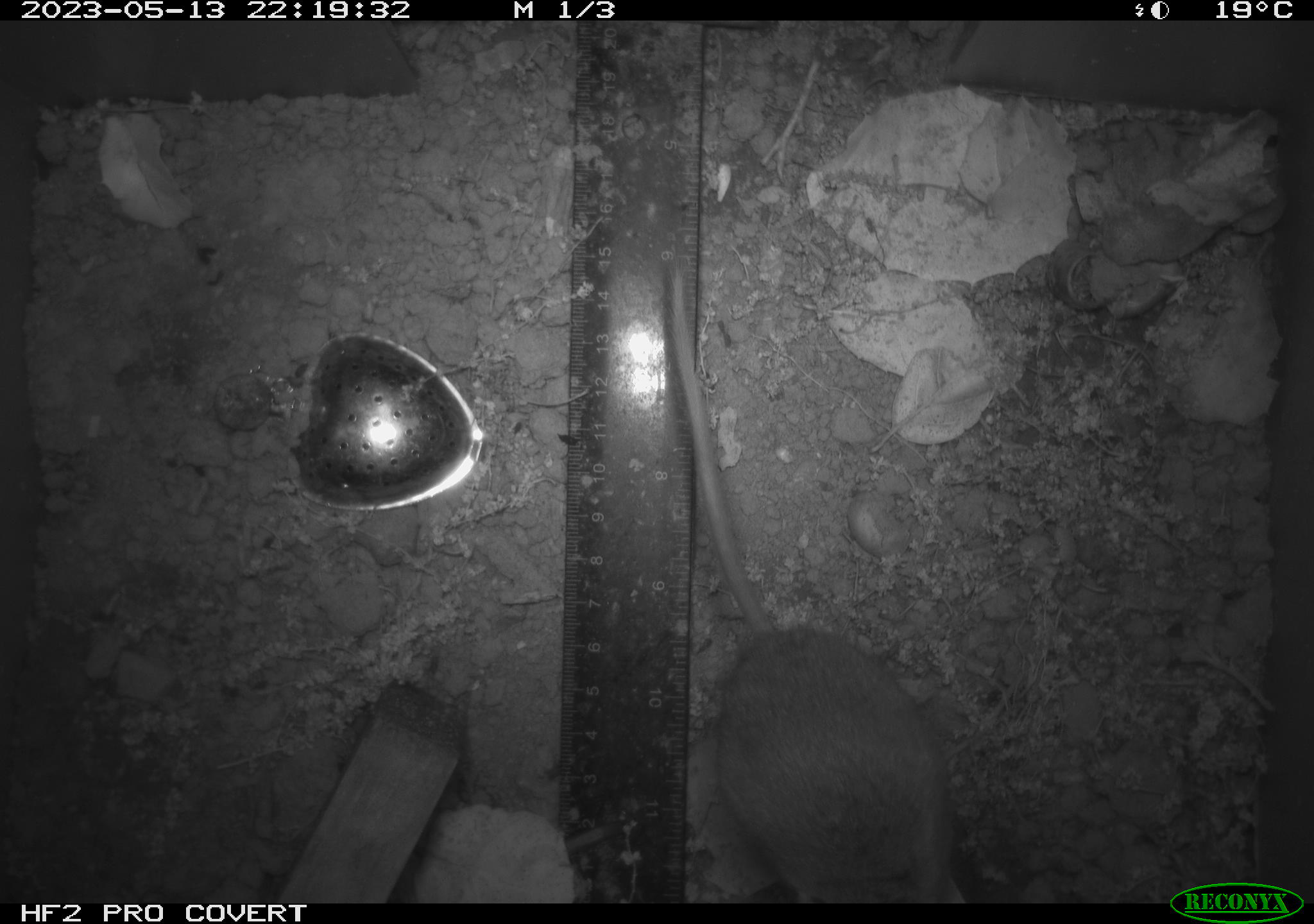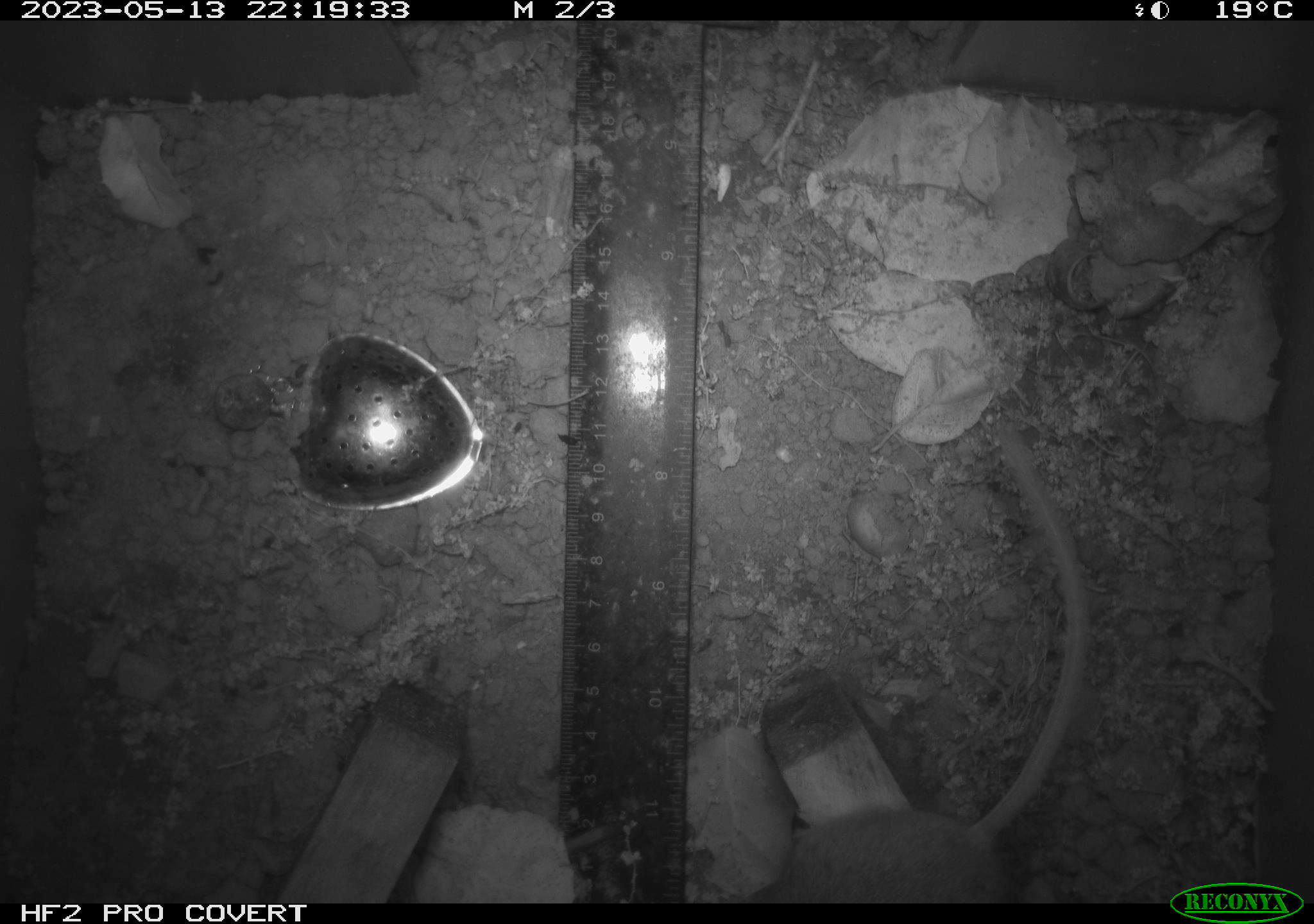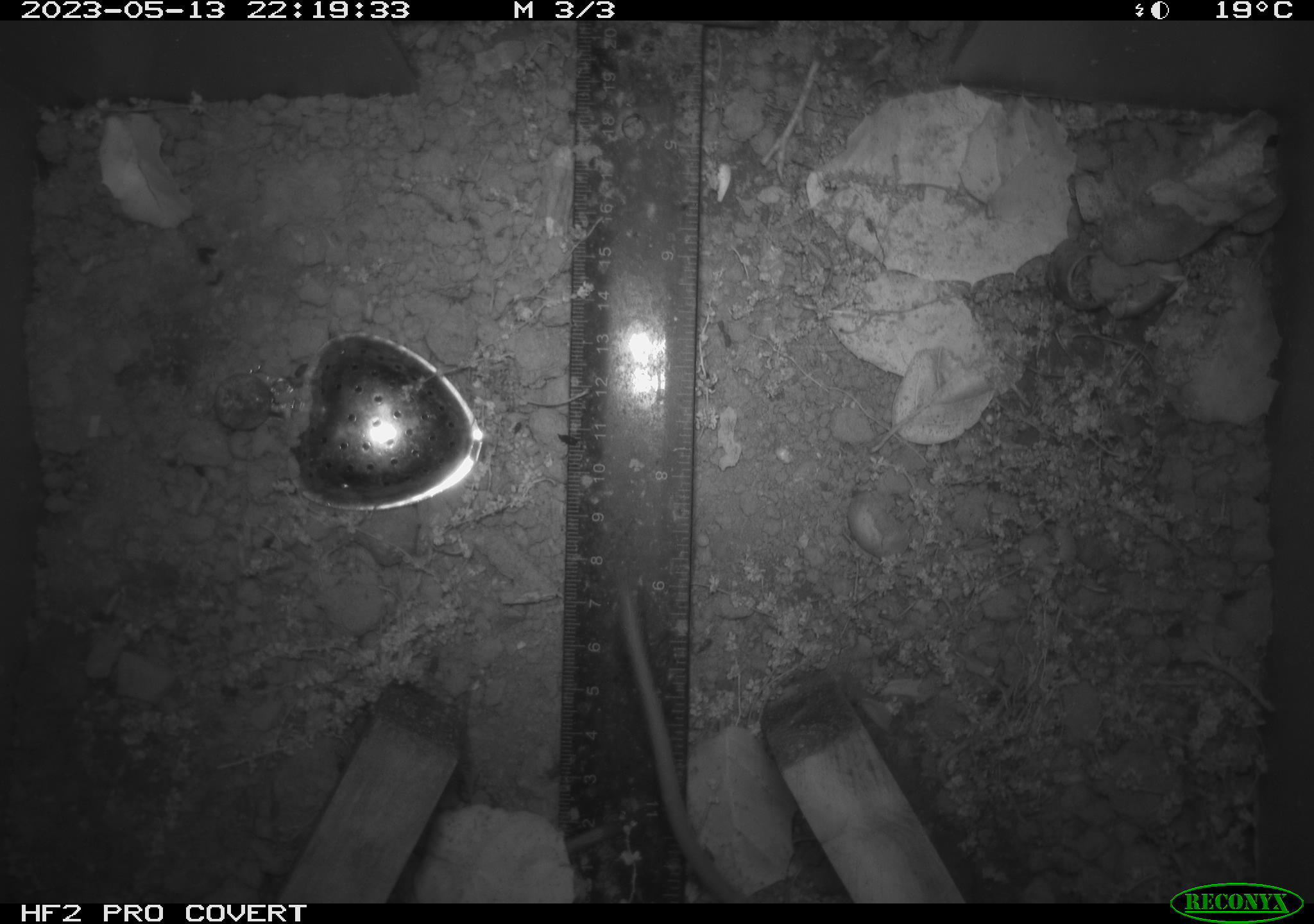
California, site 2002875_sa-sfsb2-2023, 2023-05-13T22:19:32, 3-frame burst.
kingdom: Animalia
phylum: Chordata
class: Mammalia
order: Rodentia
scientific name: Rodentia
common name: mouse species